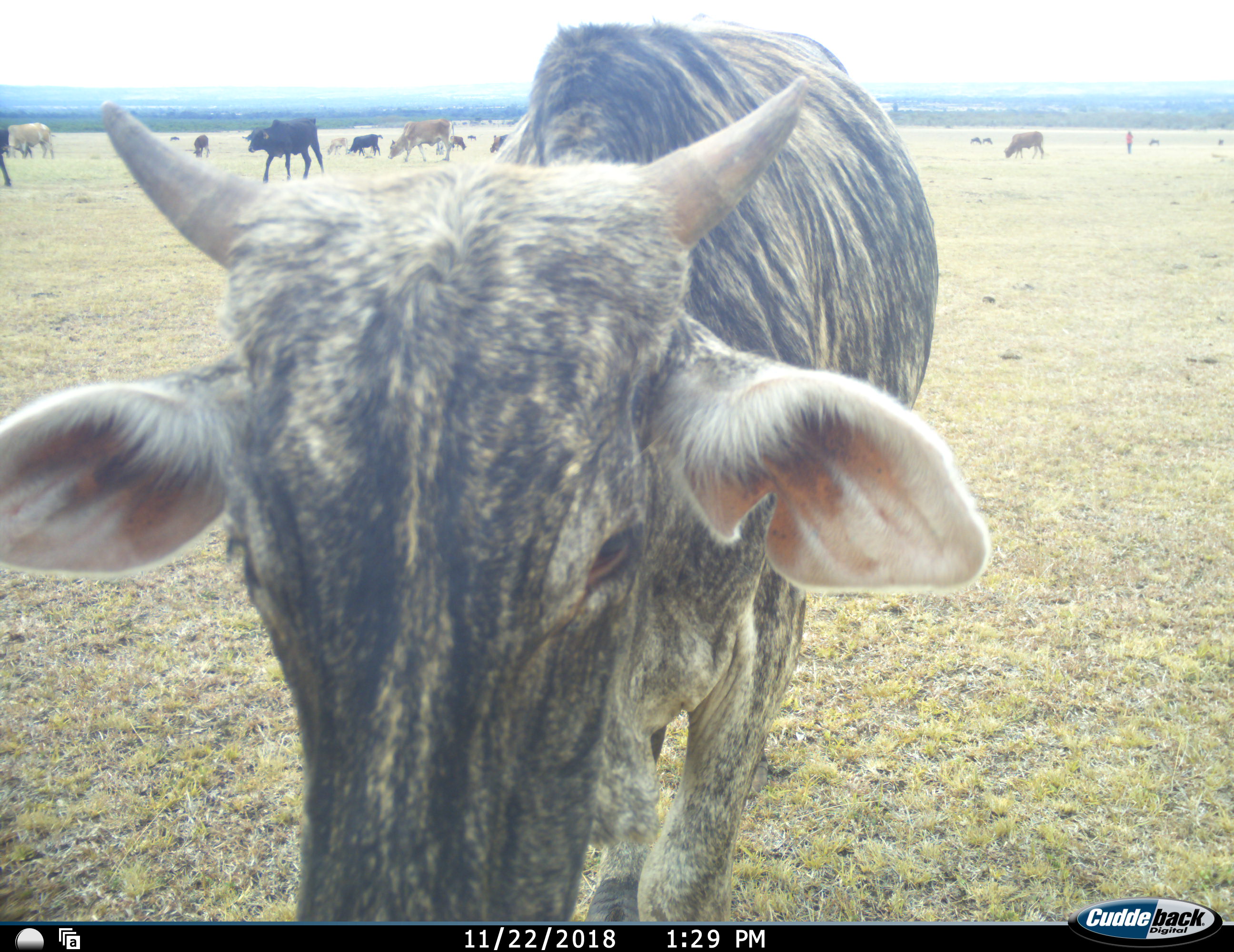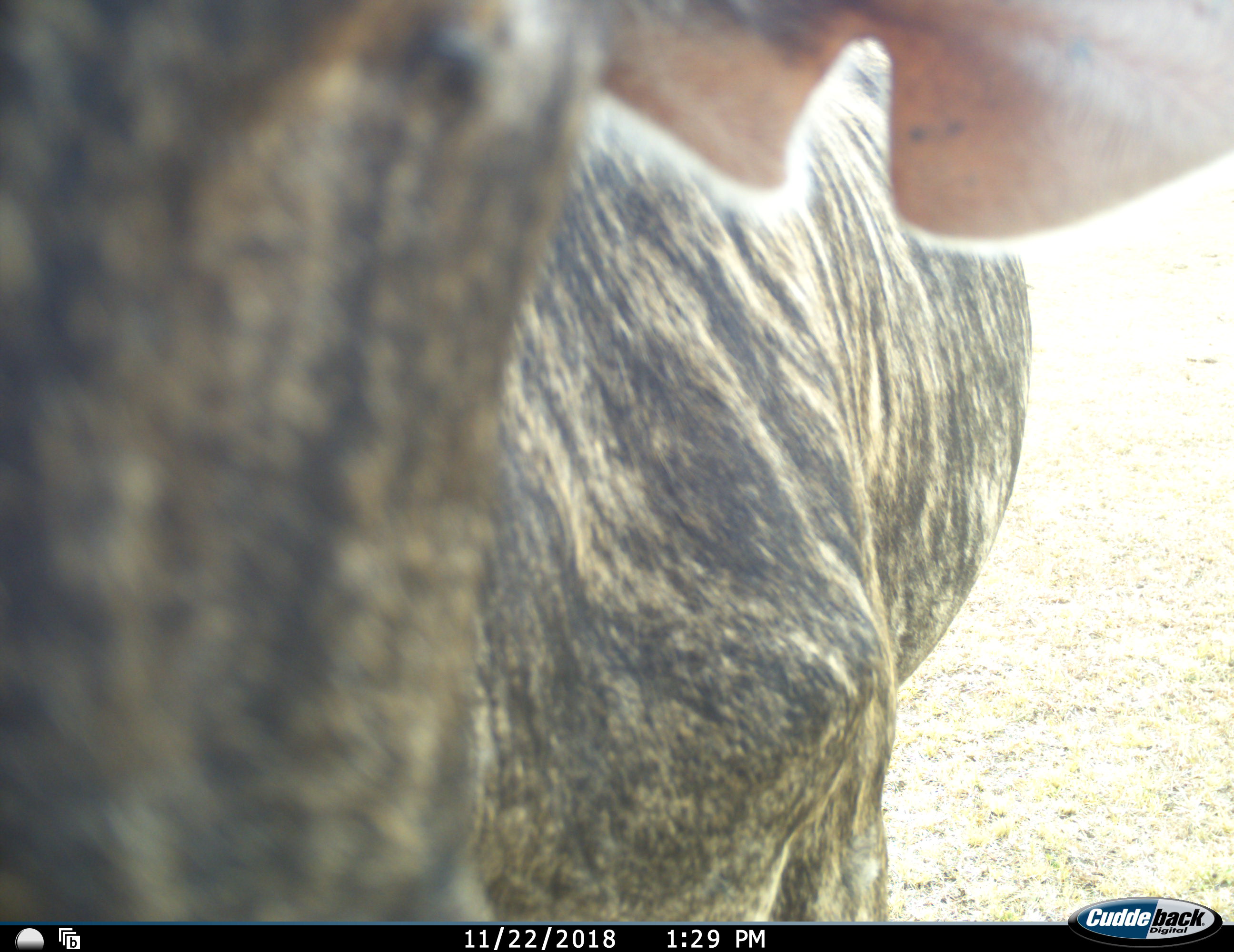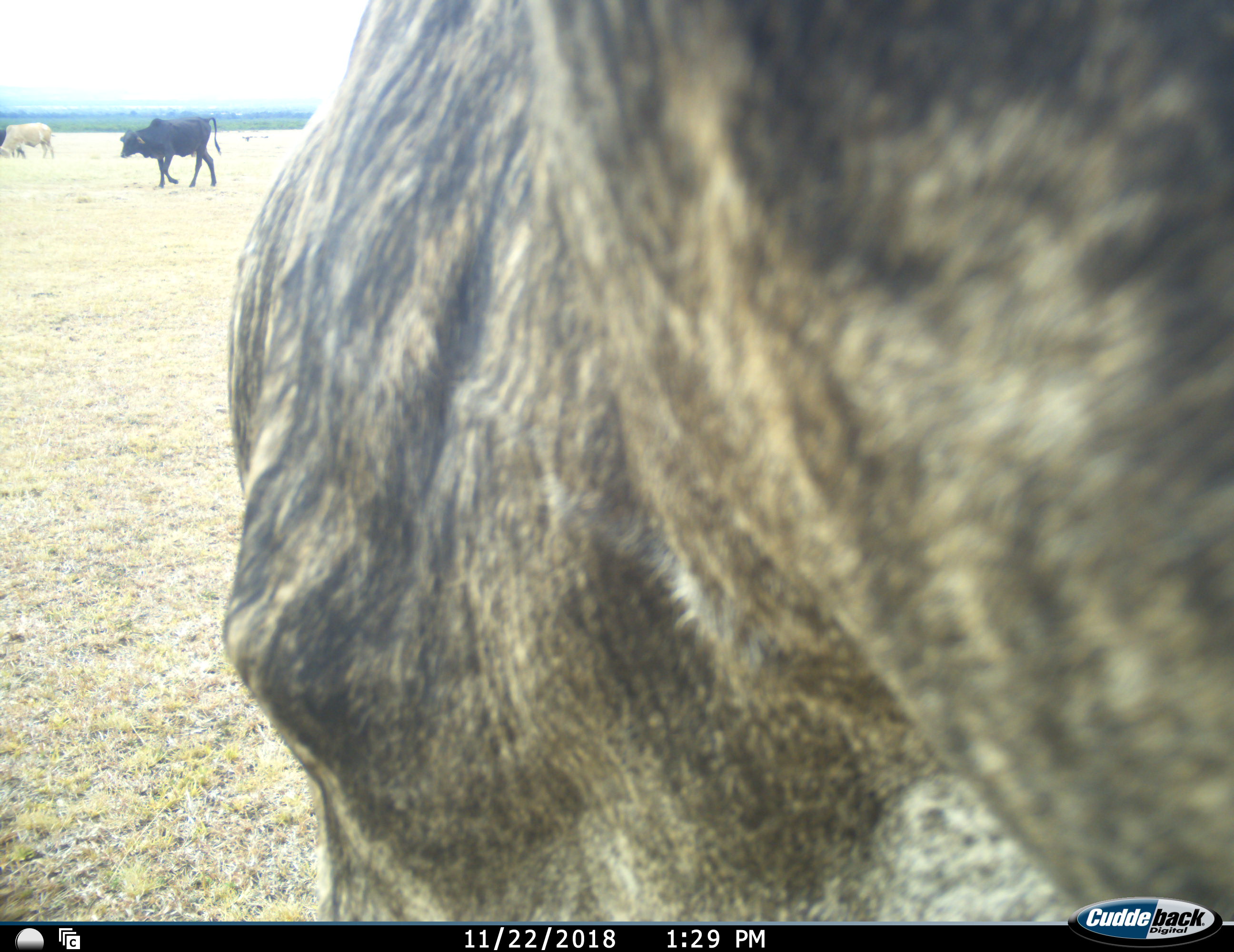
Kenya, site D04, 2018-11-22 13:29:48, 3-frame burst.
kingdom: Animalia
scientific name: Animalia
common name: animal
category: domesticanimal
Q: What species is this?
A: Domesticanimal (animal) (Animalia).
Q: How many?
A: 11-50.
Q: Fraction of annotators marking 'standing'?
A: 60%.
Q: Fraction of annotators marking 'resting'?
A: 0%.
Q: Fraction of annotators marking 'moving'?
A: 90%.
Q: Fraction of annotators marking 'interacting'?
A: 20%.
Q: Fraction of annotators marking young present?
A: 10%.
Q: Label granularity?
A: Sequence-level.